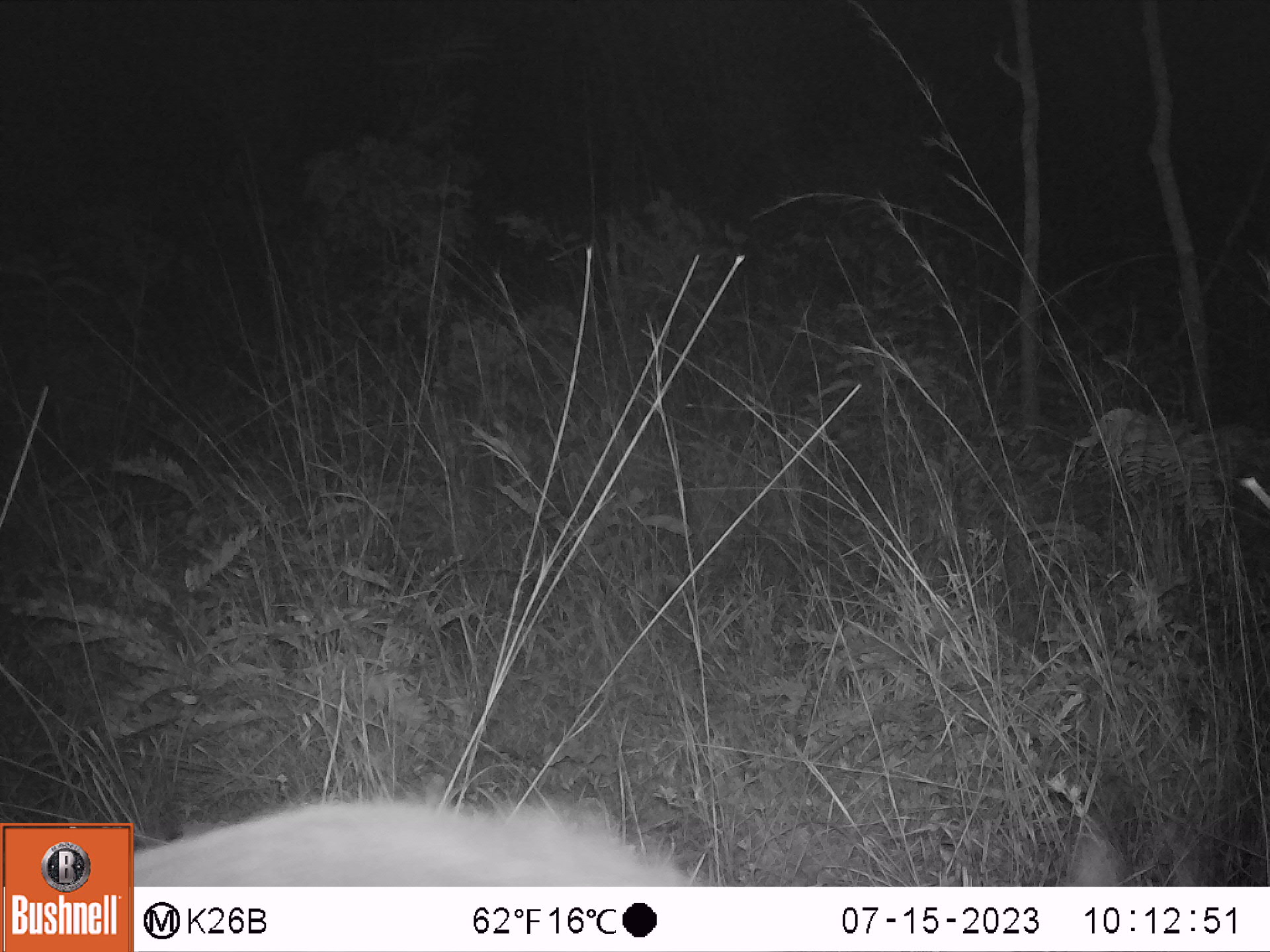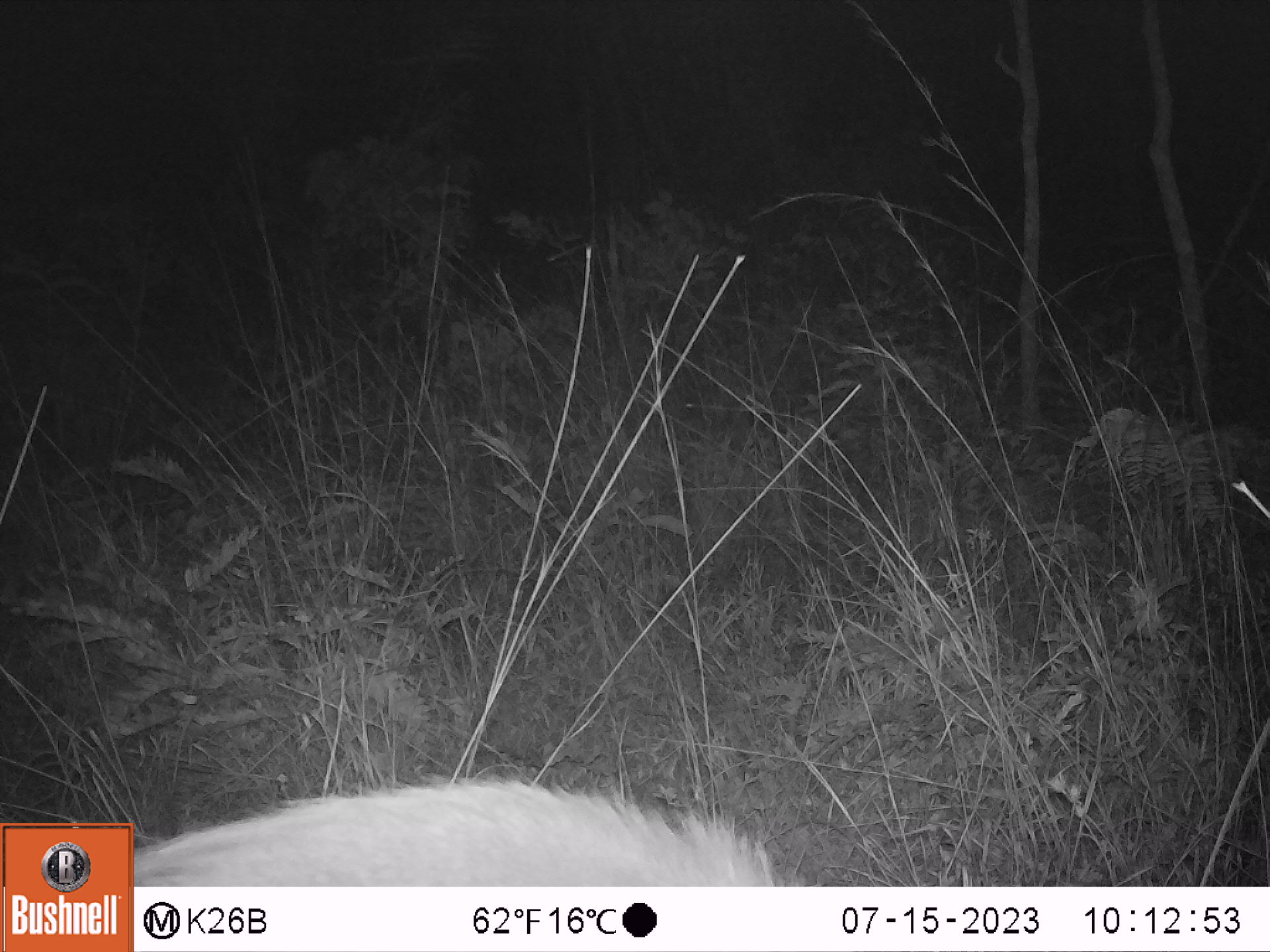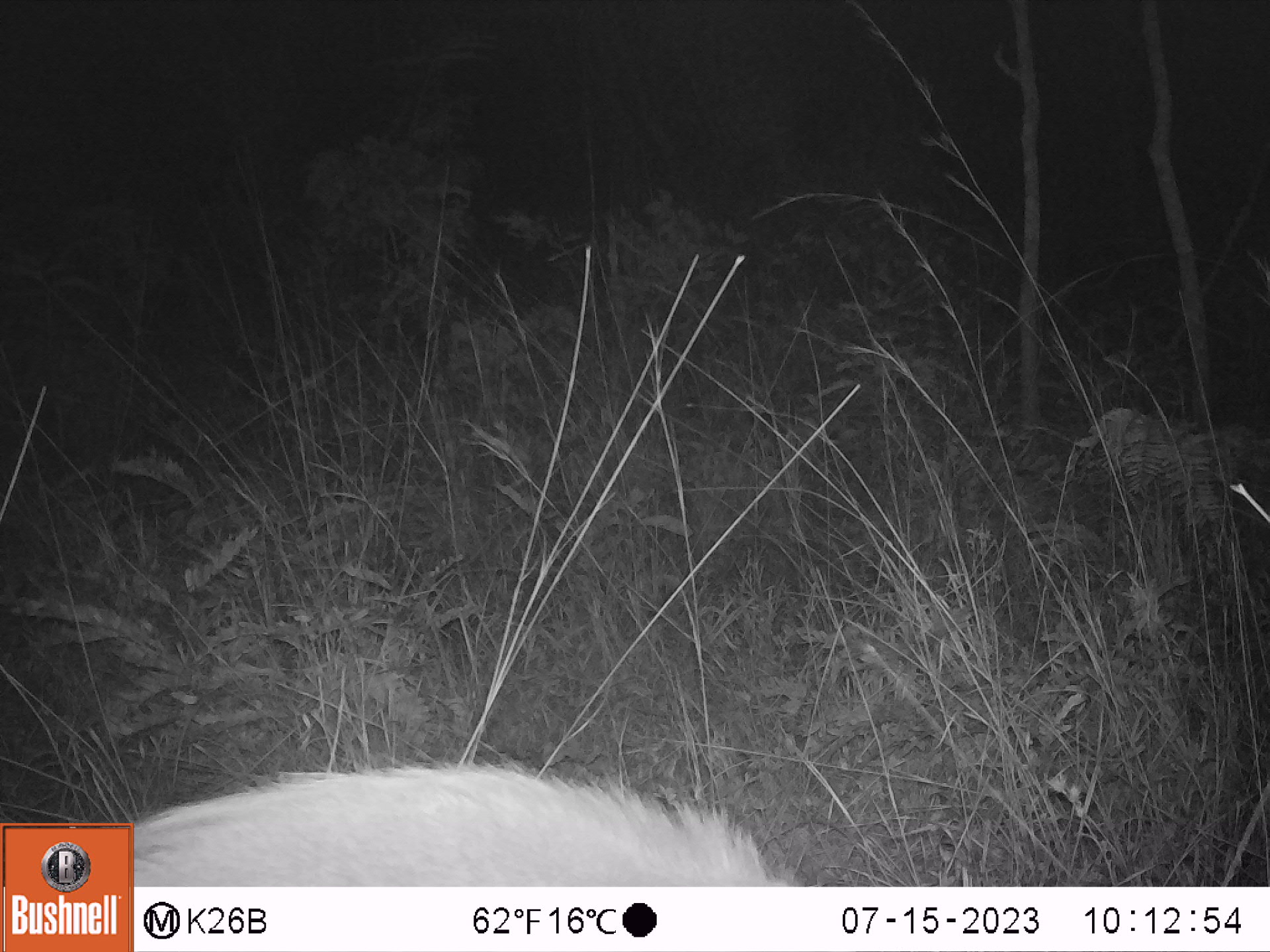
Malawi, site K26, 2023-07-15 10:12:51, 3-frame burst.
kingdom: Animalia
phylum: Chordata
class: Mammalia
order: Artiodactyla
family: Bovidae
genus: Tragelaphus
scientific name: Tragelaphus sylvaticus sylvaticus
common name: cape bushbuck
Cape bushbuck (Tragelaphus sylvaticus sylvaticus), count 1.